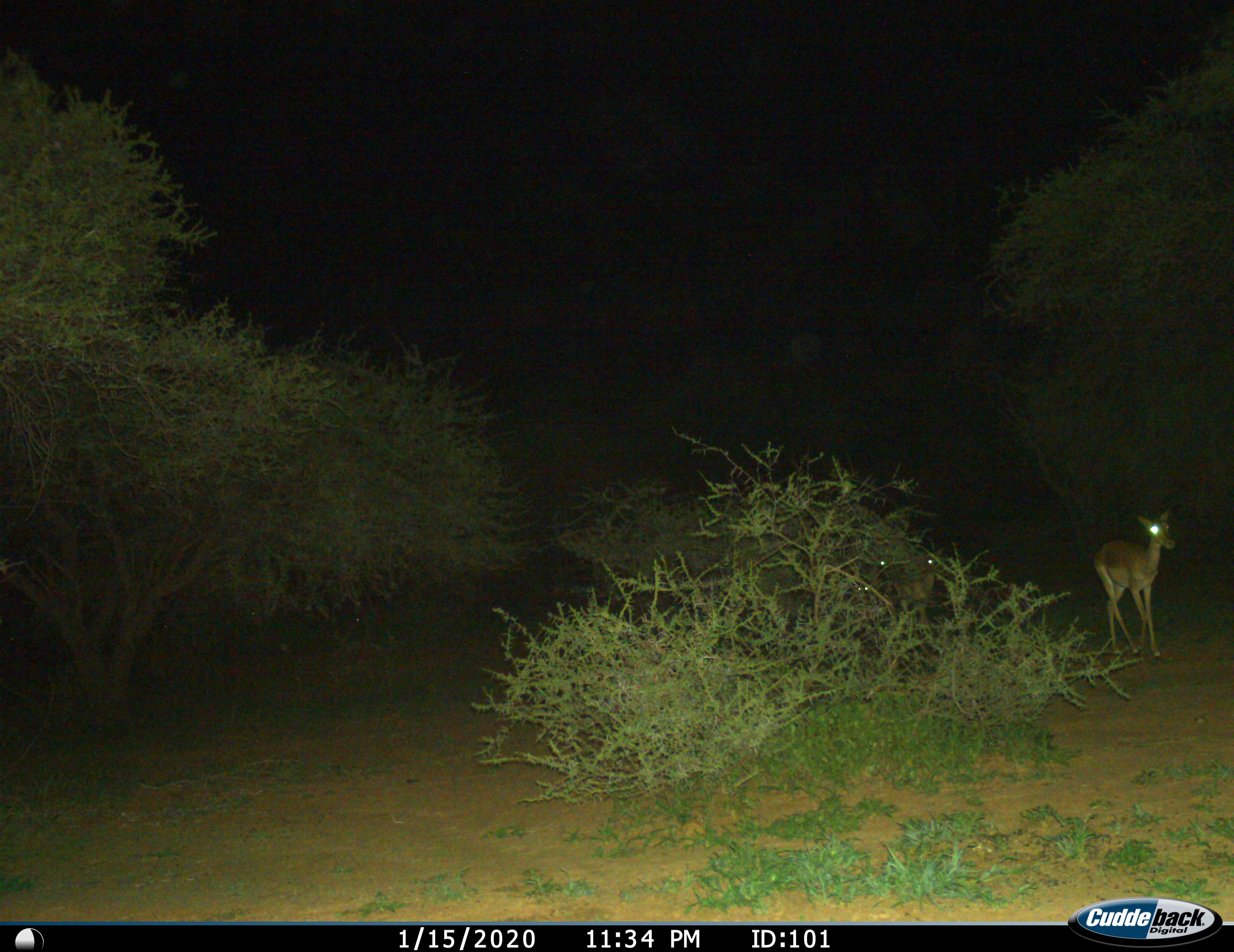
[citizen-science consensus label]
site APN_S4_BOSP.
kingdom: Animalia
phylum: Chordata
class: Mammalia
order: Artiodactyla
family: Bovidae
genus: Aepyceros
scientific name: Aepyceros melampus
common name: impala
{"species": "impala (Aepyceros melampus)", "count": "4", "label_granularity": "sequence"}